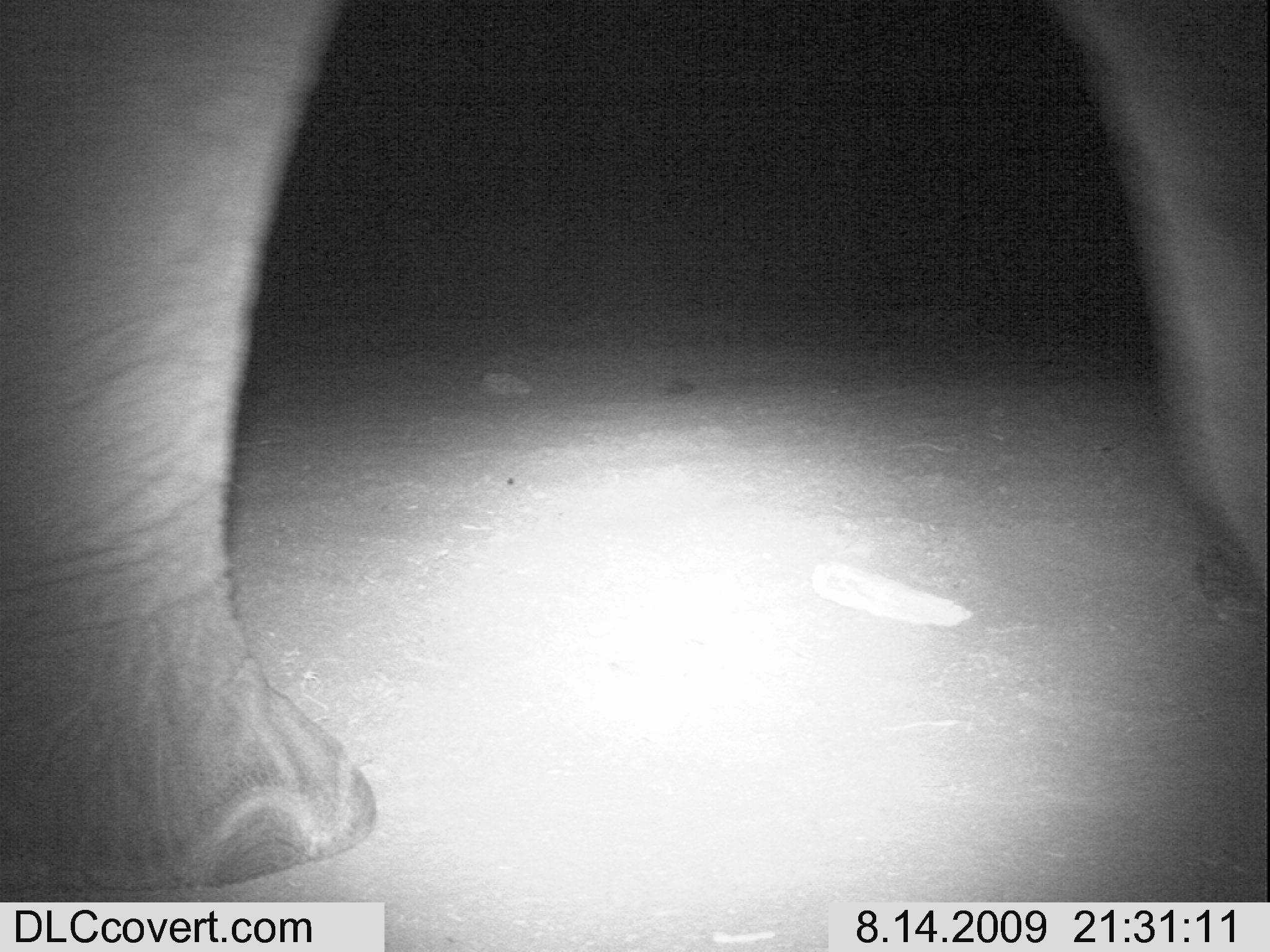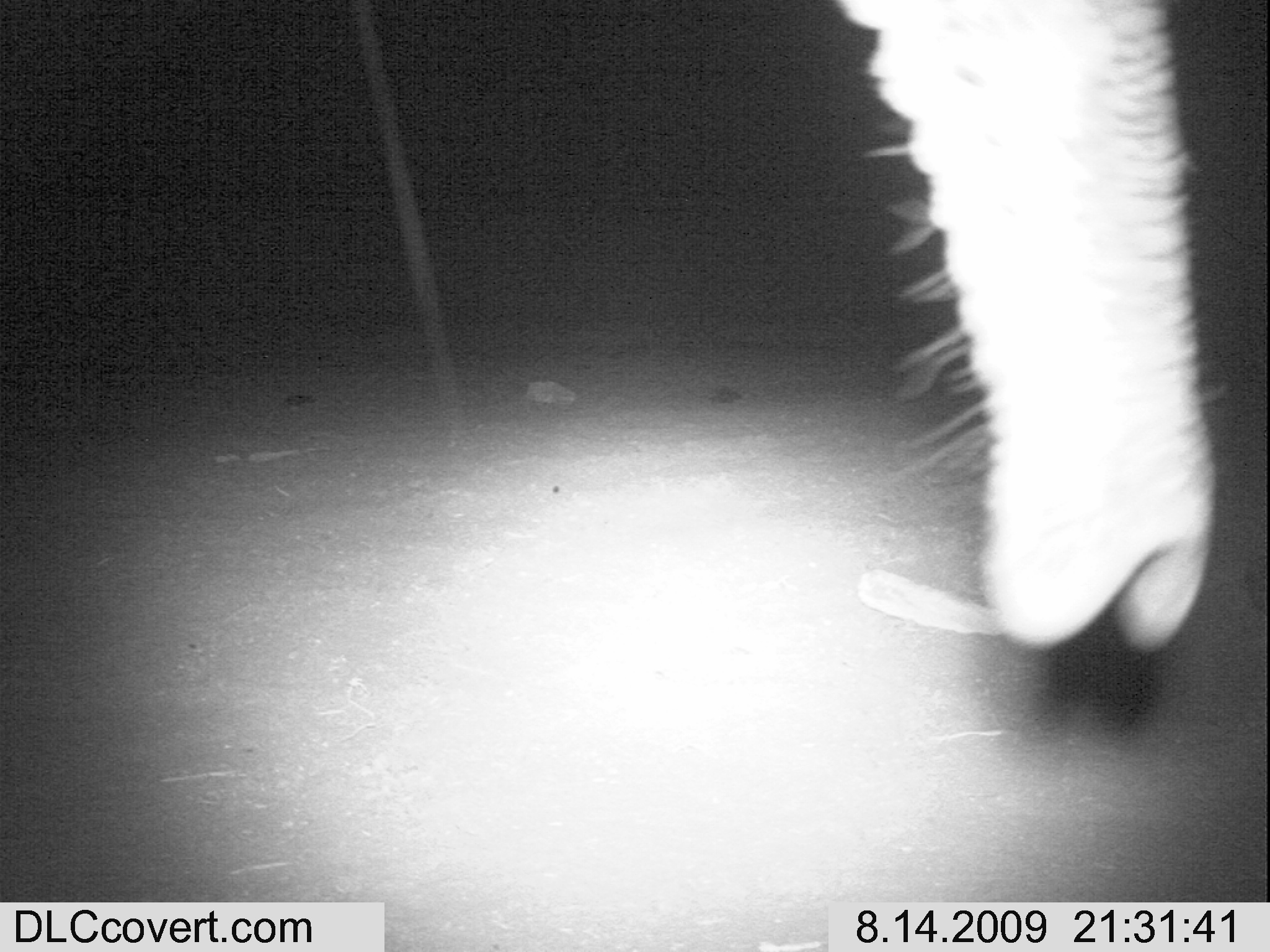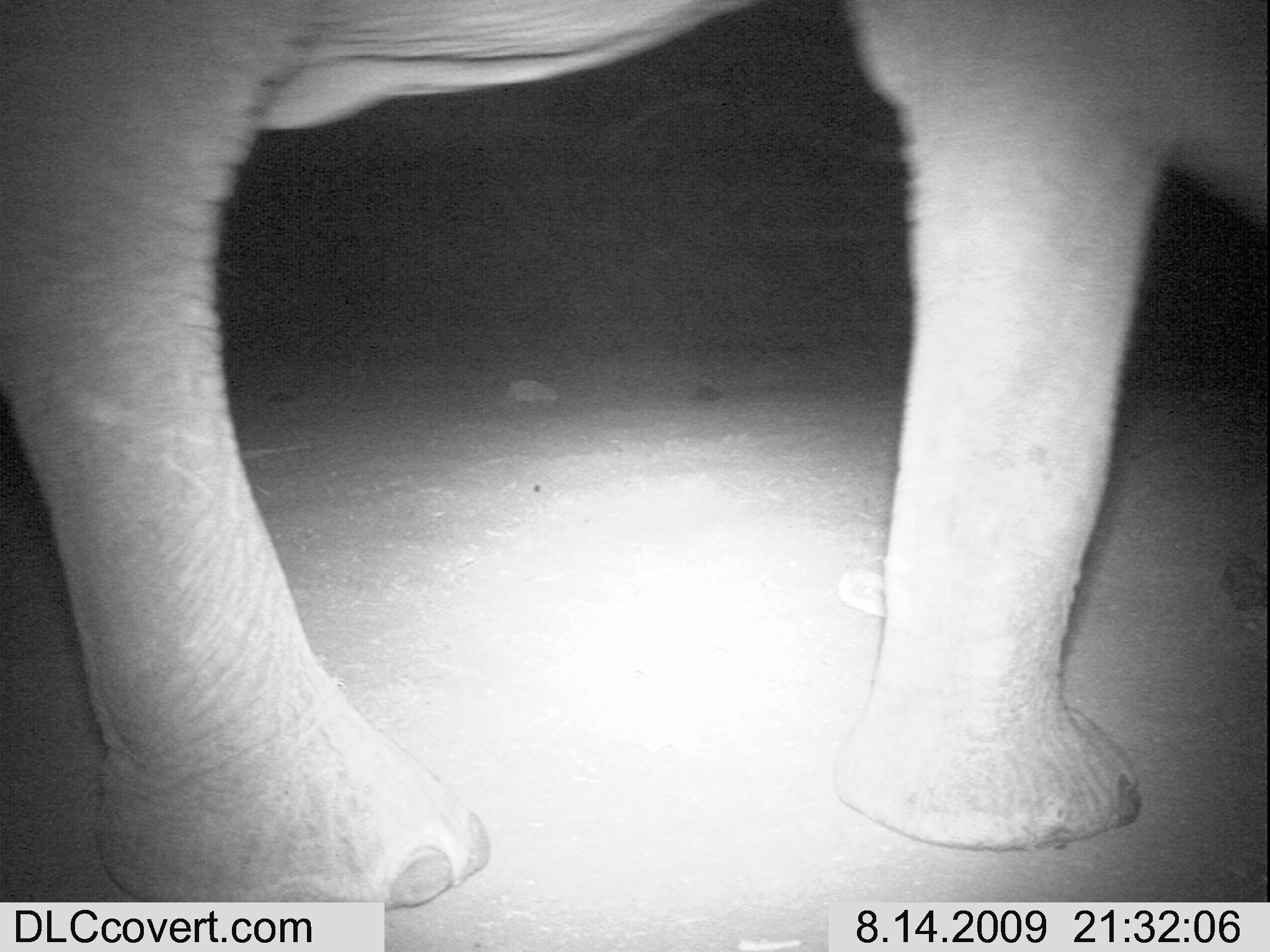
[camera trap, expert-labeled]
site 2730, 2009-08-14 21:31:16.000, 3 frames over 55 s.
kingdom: Animalia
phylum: Chordata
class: Mammalia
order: Proboscidea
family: Elephantidae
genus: Loxodonta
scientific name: Loxodonta africana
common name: african bush elephant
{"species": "Loxodonta africana (african bush elephant)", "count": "1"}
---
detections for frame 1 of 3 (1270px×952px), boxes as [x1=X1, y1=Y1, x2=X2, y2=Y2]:
loxodonta africana: [x1=0, y1=0, x2=1269, y2=904]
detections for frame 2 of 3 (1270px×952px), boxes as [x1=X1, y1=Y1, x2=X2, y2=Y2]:
loxodonta africana: [x1=836, y1=0, x2=1214, y2=659]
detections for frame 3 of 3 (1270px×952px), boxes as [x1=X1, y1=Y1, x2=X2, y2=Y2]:
loxodonta africana: [x1=0, y1=0, x2=1270, y2=902]